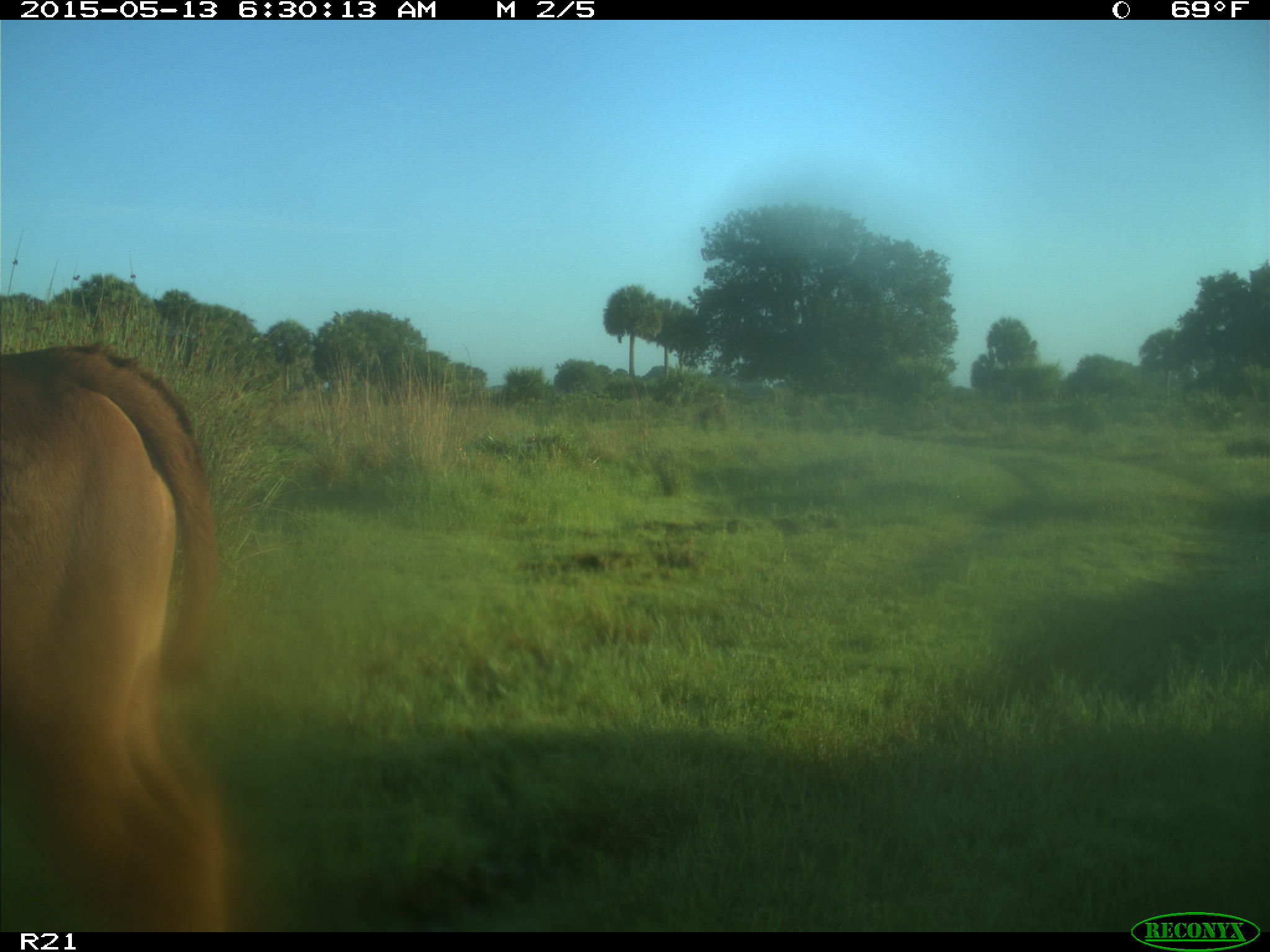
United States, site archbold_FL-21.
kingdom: Animalia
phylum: Chordata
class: Mammalia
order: Artiodactyla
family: Bovidae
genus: Bos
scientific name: Bos taurus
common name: domestic cow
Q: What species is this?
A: Bos taurus (domestic cow).